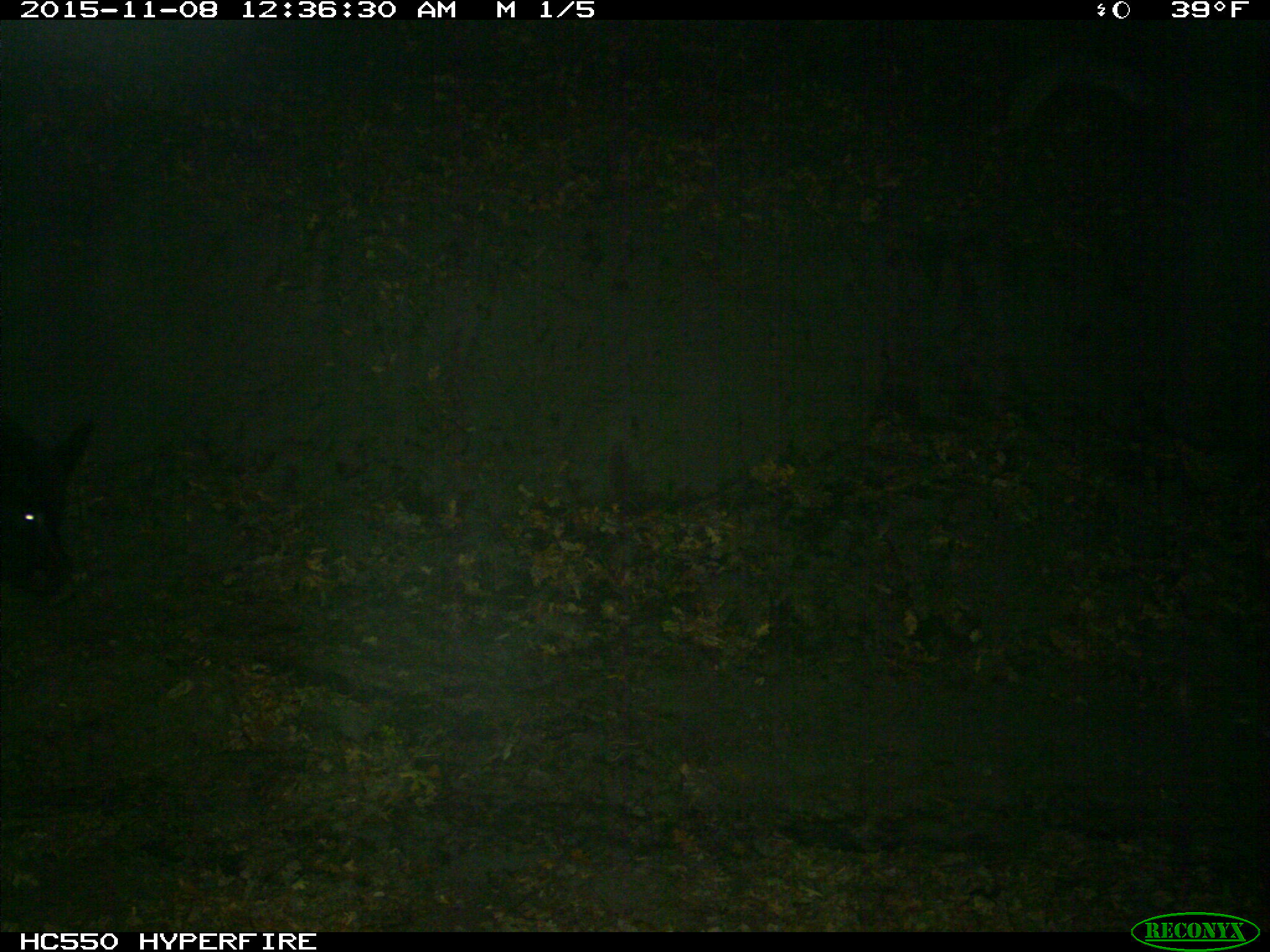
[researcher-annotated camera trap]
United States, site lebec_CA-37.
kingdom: Animalia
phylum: Chordata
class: Mammalia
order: Artiodactyla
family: Suidae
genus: Sus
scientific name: Sus scrofa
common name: wild boar